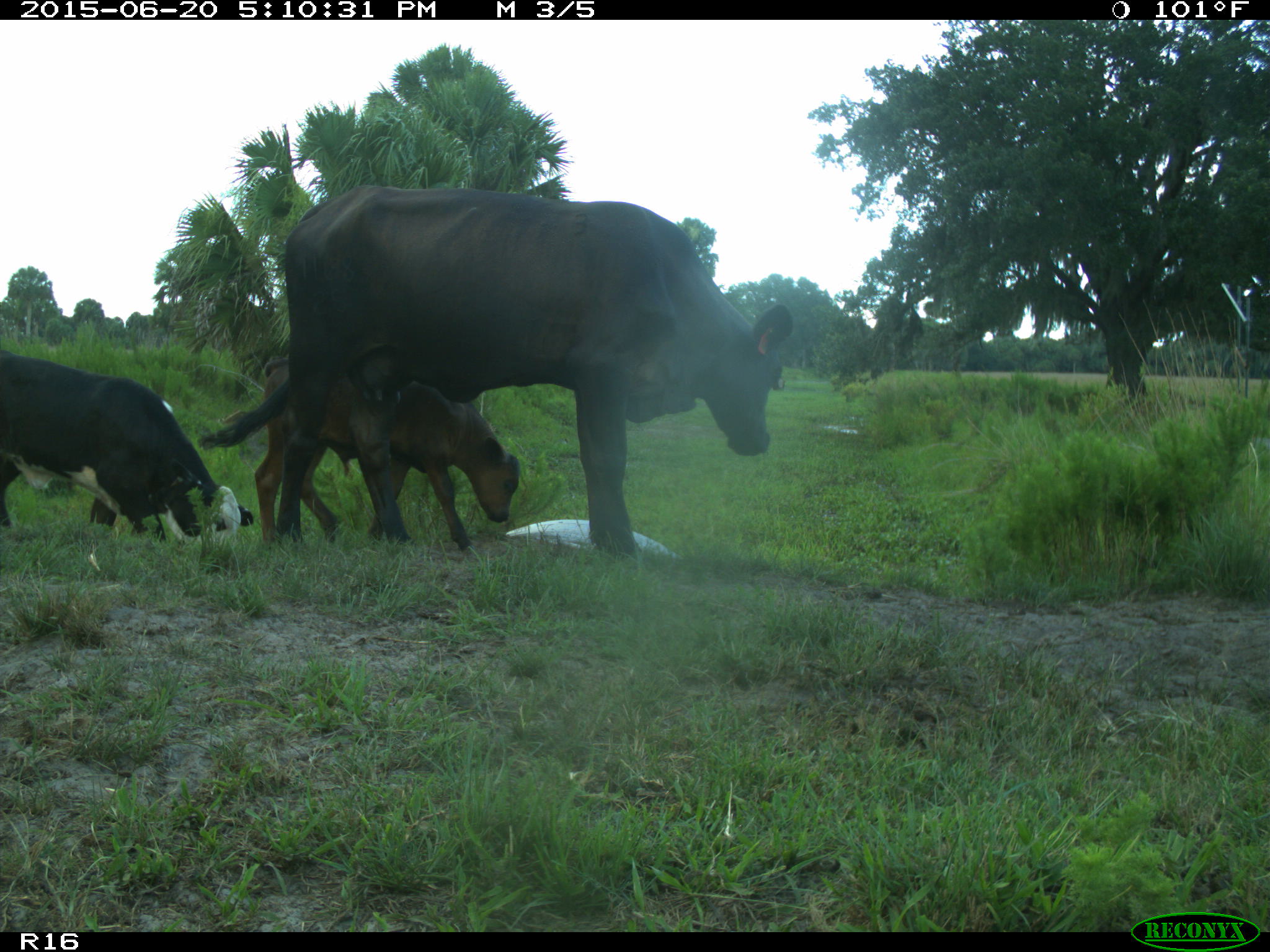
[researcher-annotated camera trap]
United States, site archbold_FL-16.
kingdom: Animalia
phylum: Chordata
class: Mammalia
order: Artiodactyla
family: Bovidae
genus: Bos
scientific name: Bos taurus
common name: domestic cow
Bos taurus (domestic cow).